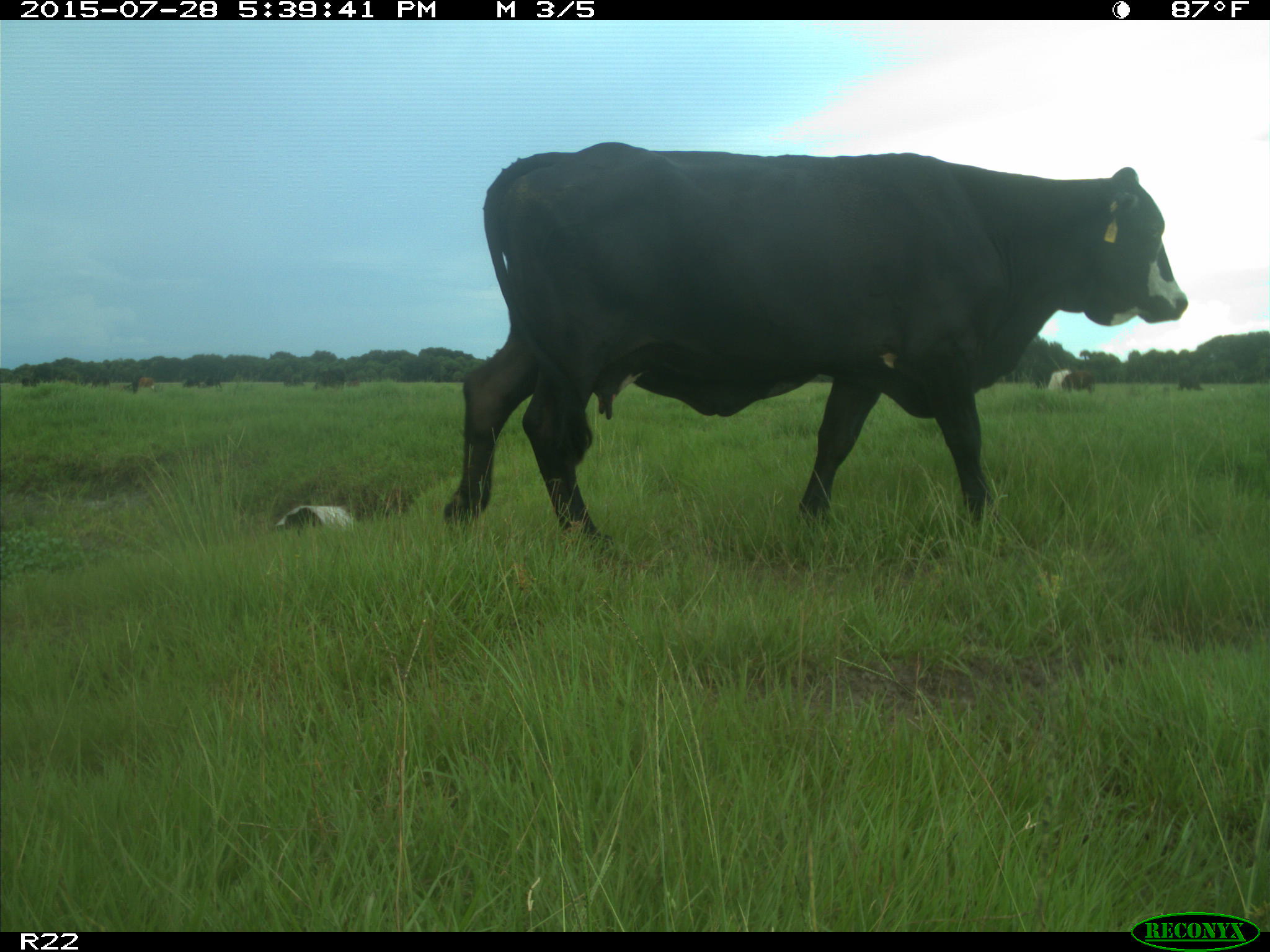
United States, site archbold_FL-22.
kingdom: Animalia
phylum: Chordata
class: Mammalia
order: Artiodactyla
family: Bovidae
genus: Bos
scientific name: Bos taurus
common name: domestic cow